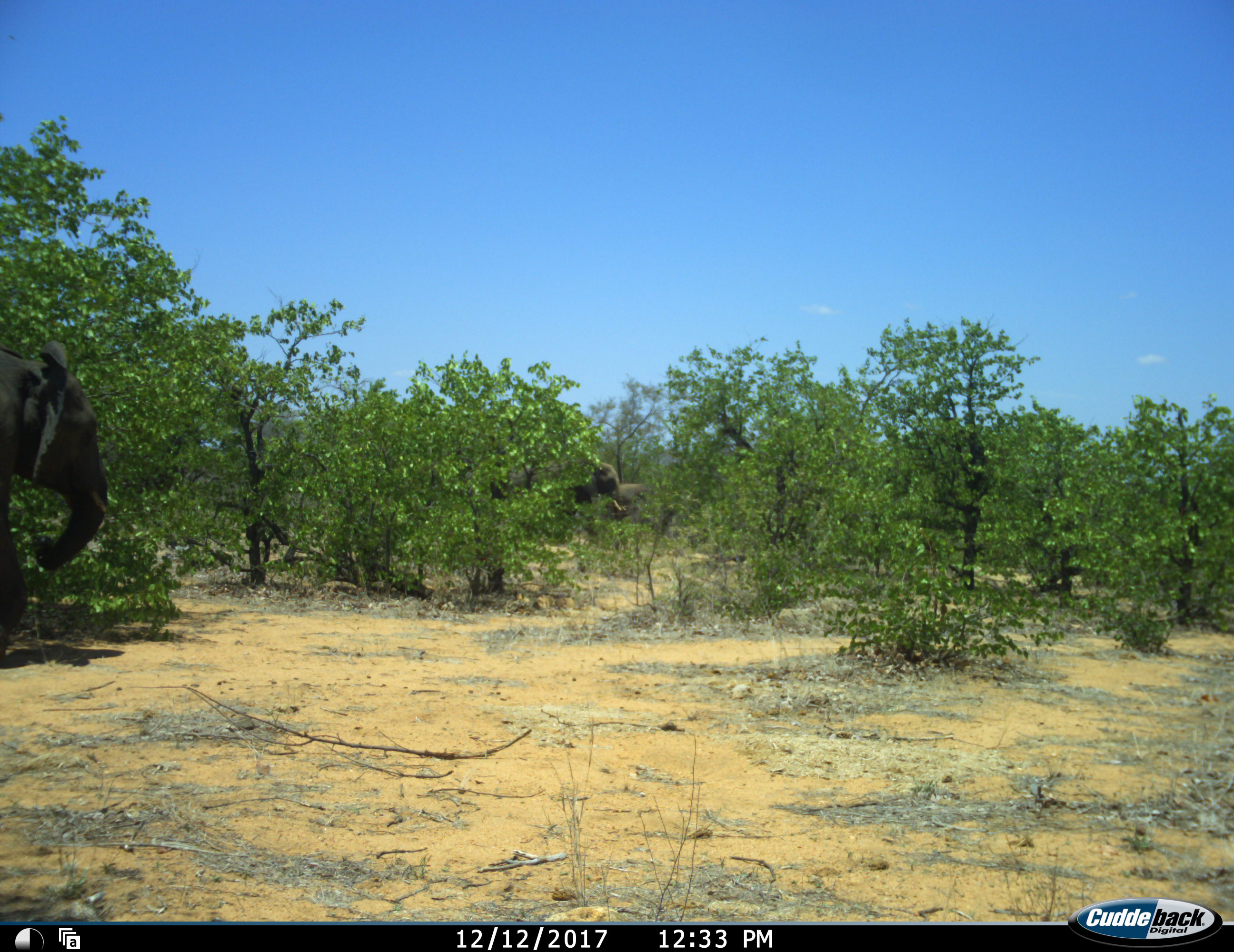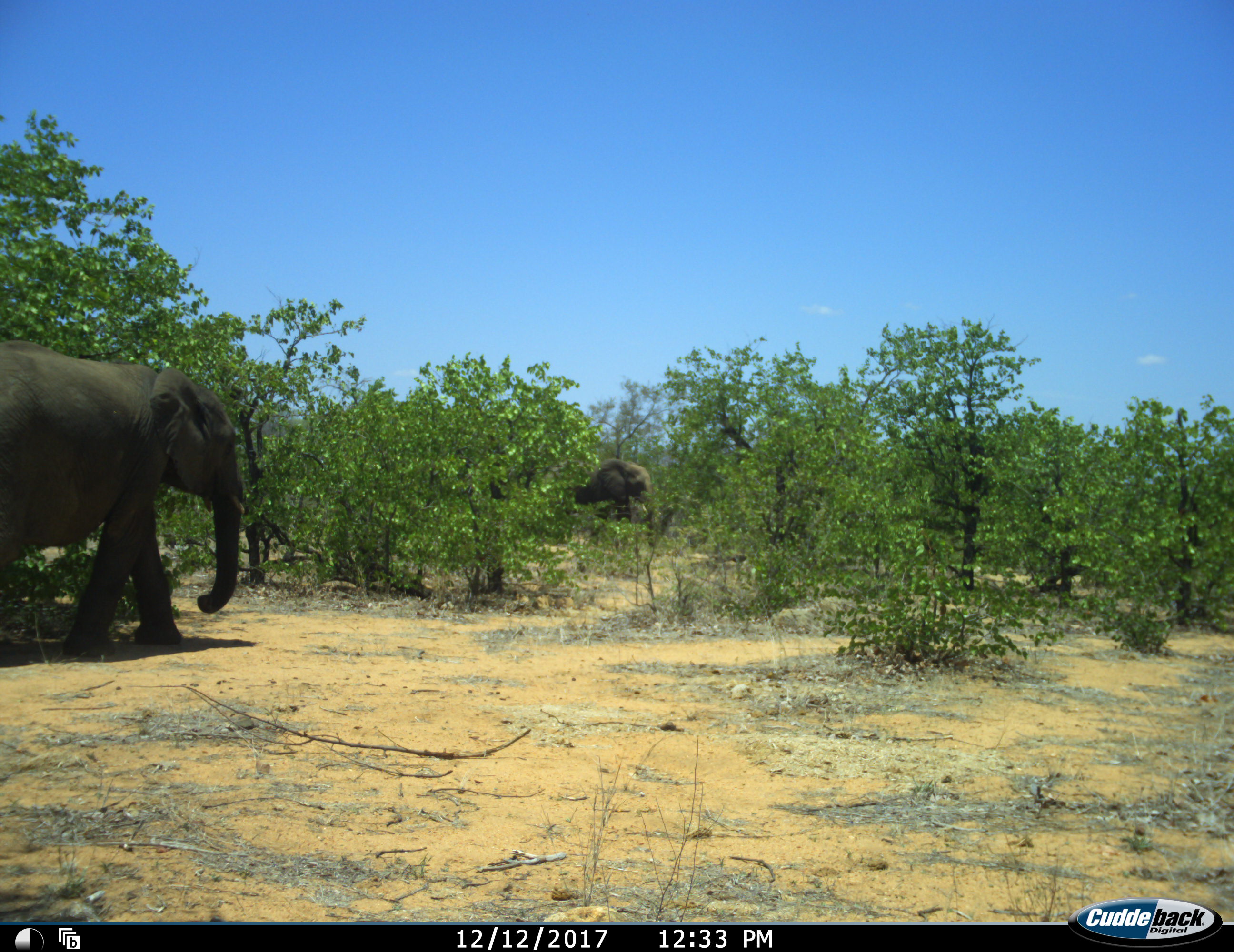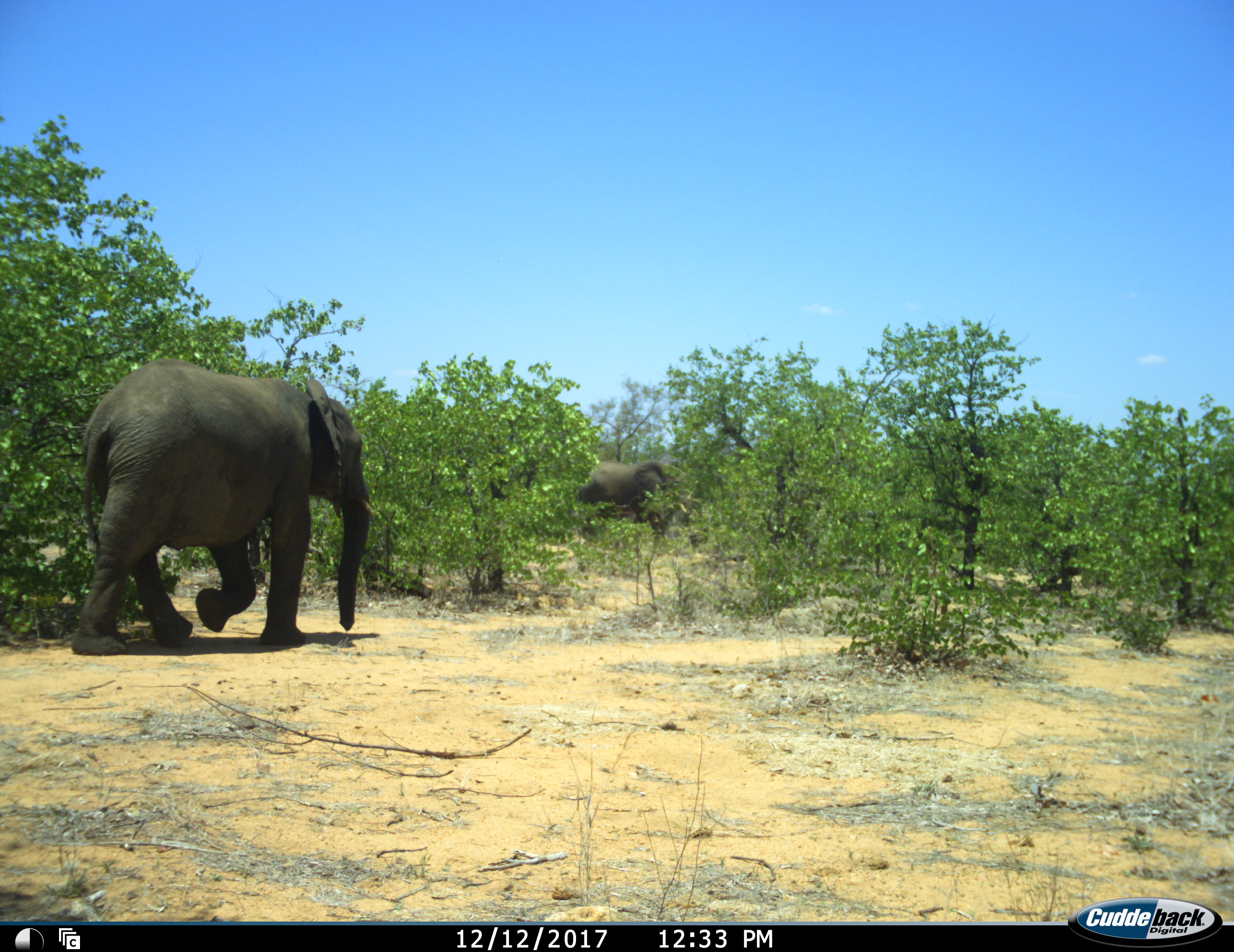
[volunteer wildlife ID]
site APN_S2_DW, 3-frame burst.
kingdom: Animalia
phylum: Chordata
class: Mammalia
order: Proboscidea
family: Elephantidae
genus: Loxodonta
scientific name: Loxodonta africana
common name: african bush elephant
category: elephant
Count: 2.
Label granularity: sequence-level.